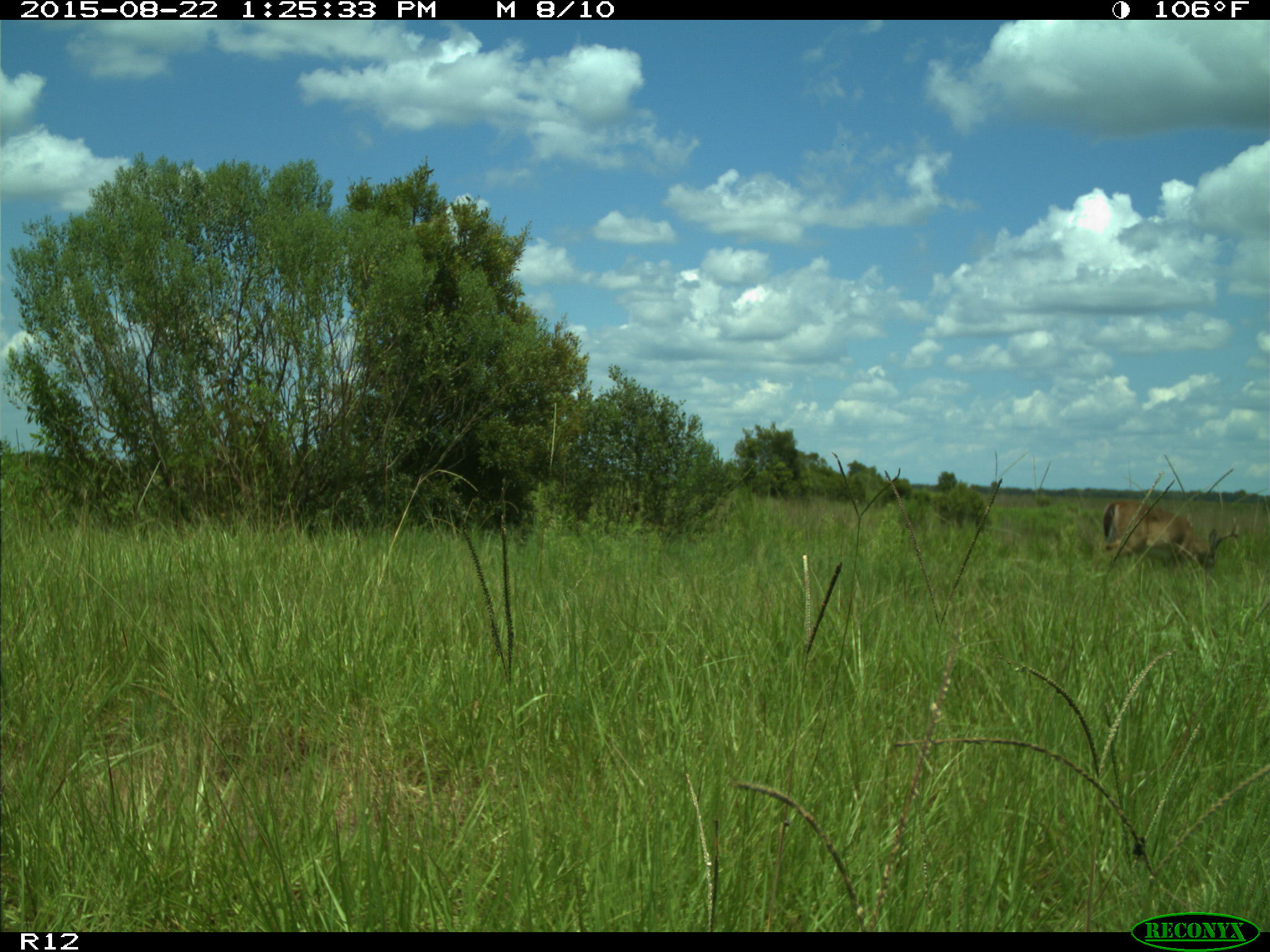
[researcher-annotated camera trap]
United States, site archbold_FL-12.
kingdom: Animalia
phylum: Chordata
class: Mammalia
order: Artiodactyla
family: Cervidae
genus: Odocoileus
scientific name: Odocoileus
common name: deer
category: unidentified deer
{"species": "unidentified deer (deer) (Odocoileus)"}